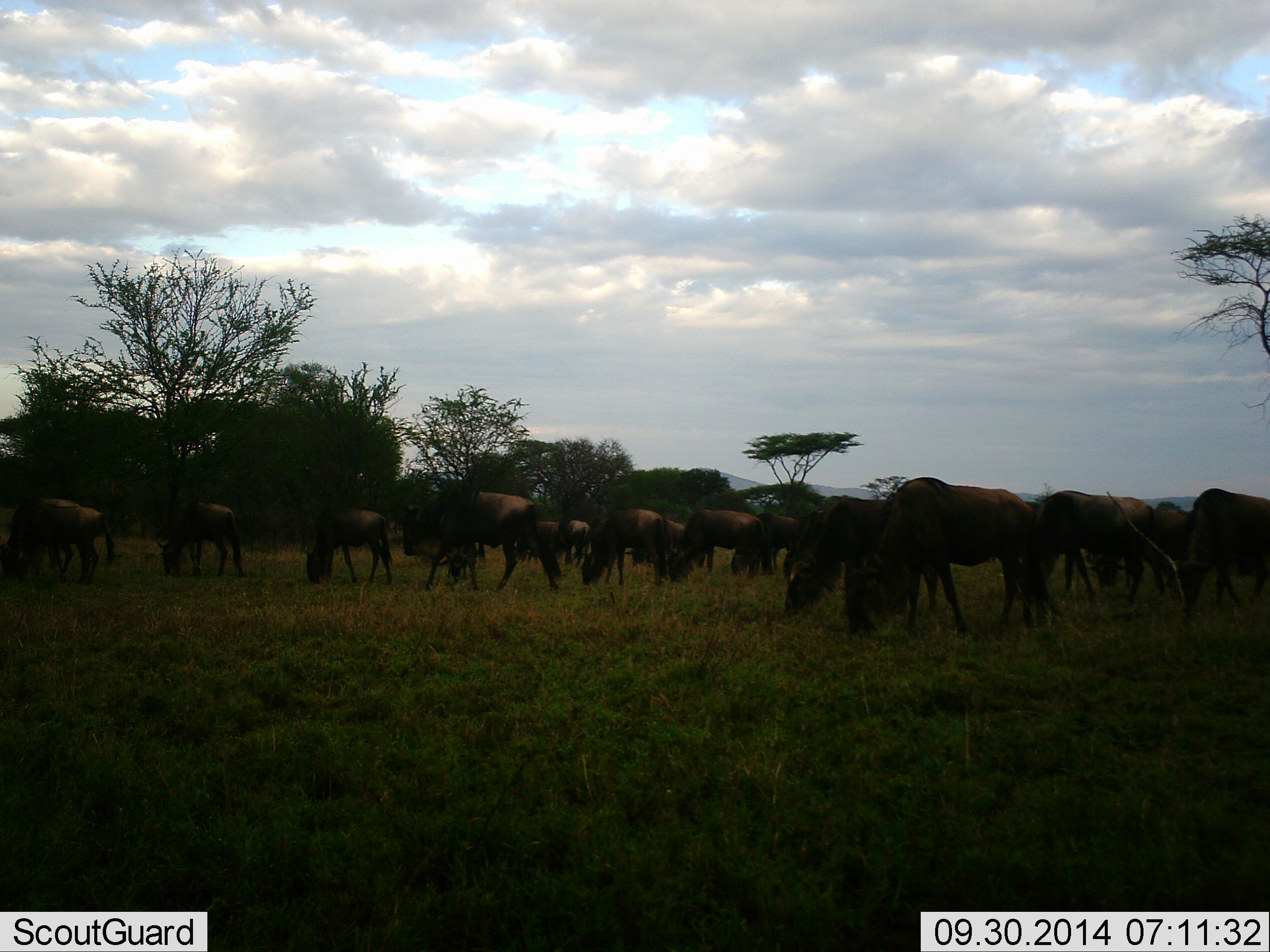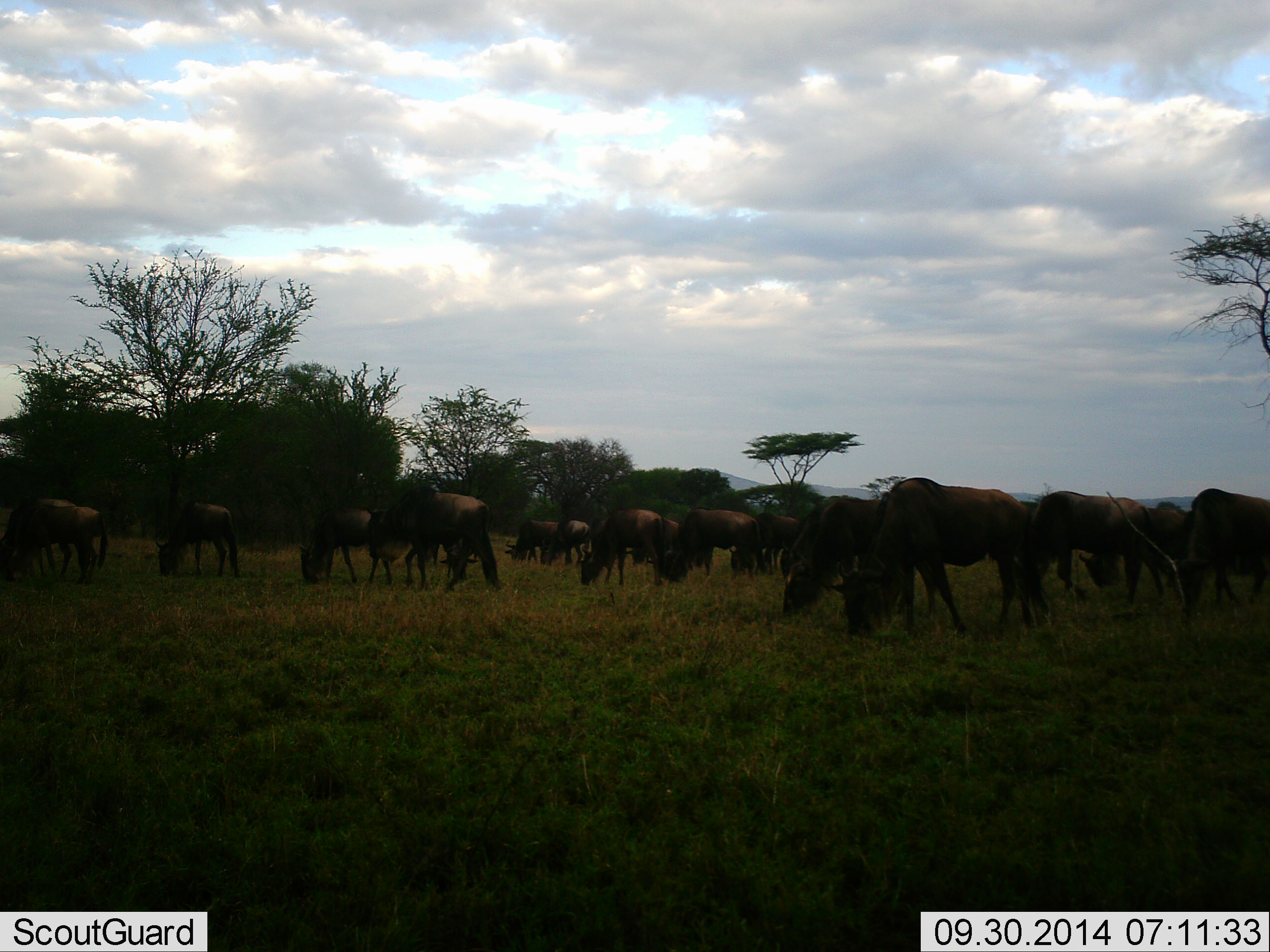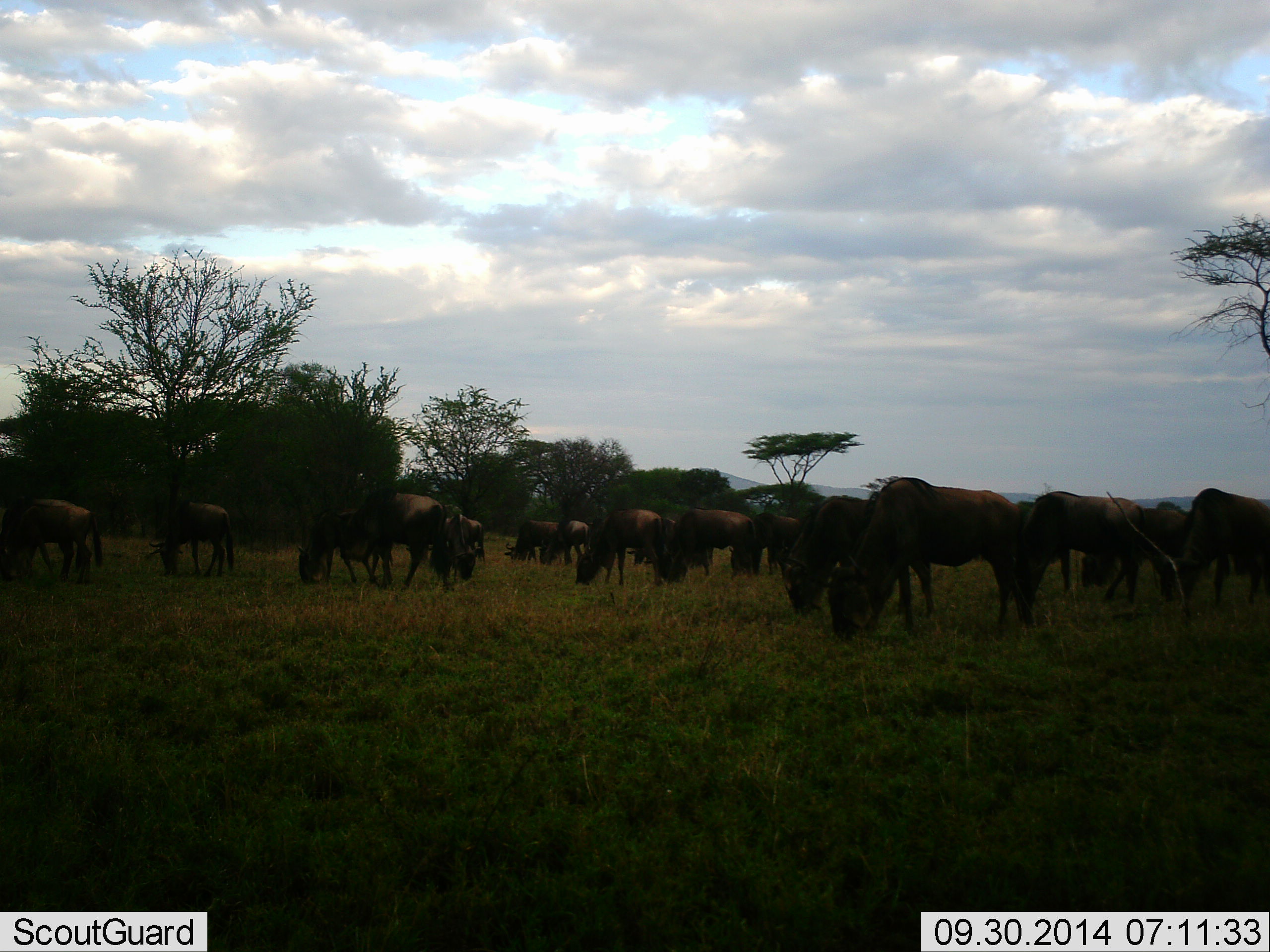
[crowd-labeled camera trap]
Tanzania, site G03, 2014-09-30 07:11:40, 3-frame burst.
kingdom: Animalia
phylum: Chordata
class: Mammalia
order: Artiodactyla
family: Bovidae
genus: Connochaetes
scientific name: Connochaetes taurinus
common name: blue wildebeest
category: wildebeest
Wildebeest (blue wildebeest) (Connochaetes taurinus), count 11-50. Behavior (volunteer vote fractions): standing 10%, resting 0%, moving 30%, interacting 0%. Young present (vote fraction): 10%. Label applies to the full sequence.